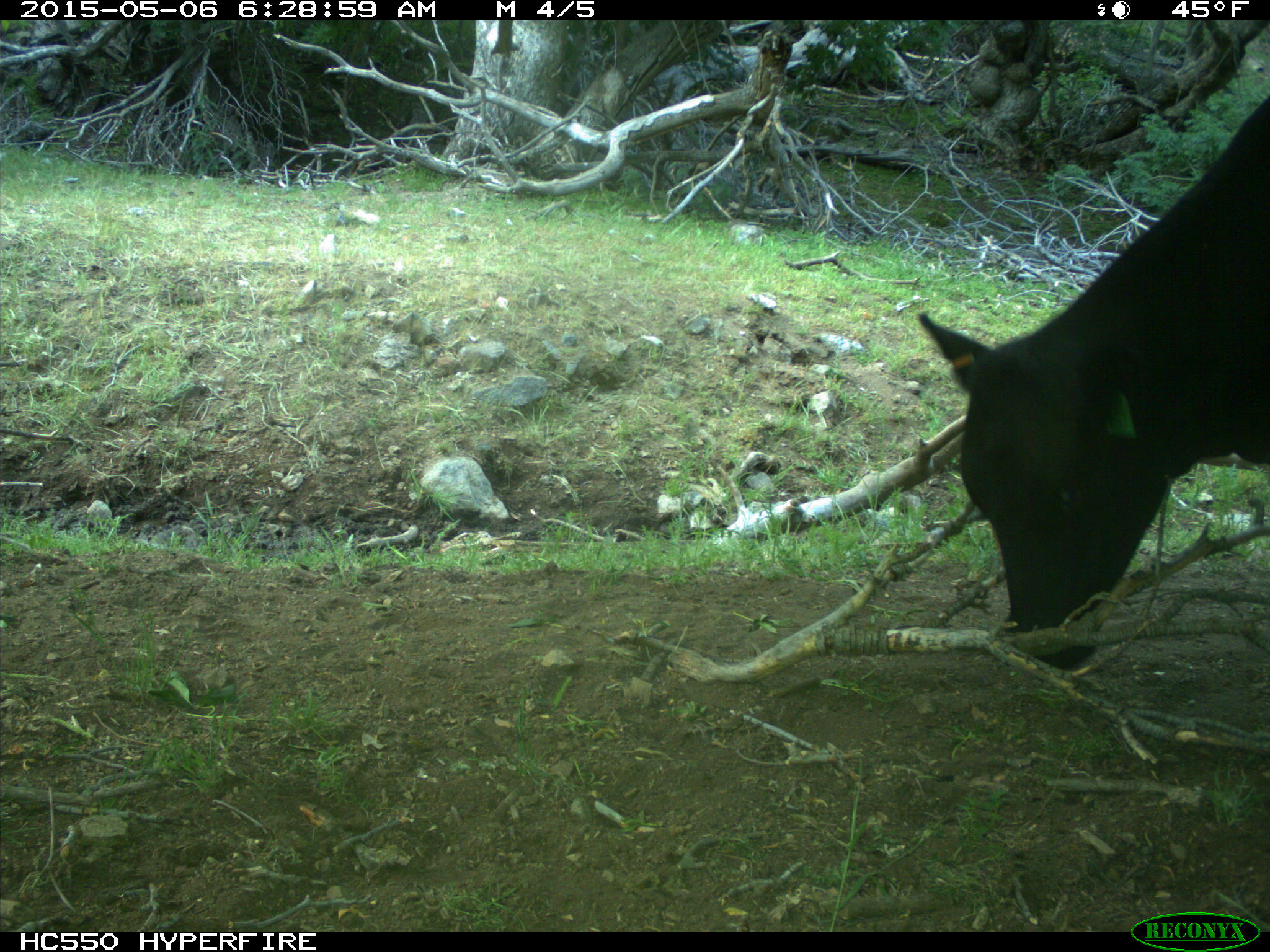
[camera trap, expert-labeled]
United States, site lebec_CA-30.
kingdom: Animalia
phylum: Chordata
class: Mammalia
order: Artiodactyla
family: Bovidae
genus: Bos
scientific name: Bos taurus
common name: domestic cow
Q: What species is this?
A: Bos taurus (domestic cow).